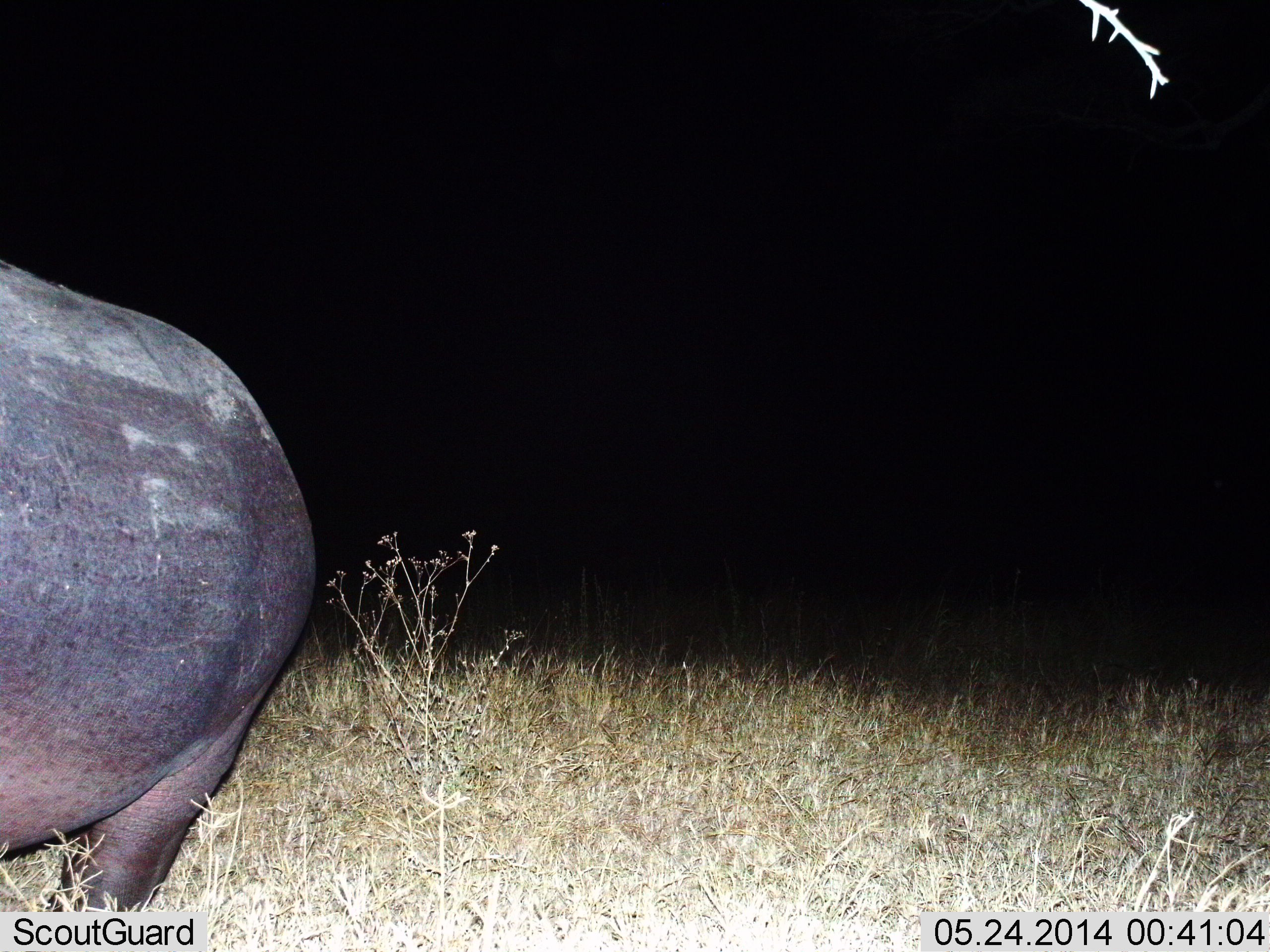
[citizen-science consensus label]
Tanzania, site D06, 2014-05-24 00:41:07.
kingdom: Animalia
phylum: Chordata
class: Mammalia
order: Artiodactyla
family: Hippopotamidae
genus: Hippopotamus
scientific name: Hippopotamus amphibius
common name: hippopotamus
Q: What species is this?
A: Hippopotamus (Hippopotamus amphibius).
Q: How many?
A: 1.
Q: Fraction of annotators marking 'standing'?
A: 50%.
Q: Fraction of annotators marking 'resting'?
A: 0%.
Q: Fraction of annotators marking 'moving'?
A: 50%.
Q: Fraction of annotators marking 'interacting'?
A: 0%.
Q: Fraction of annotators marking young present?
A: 0%.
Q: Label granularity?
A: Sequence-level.